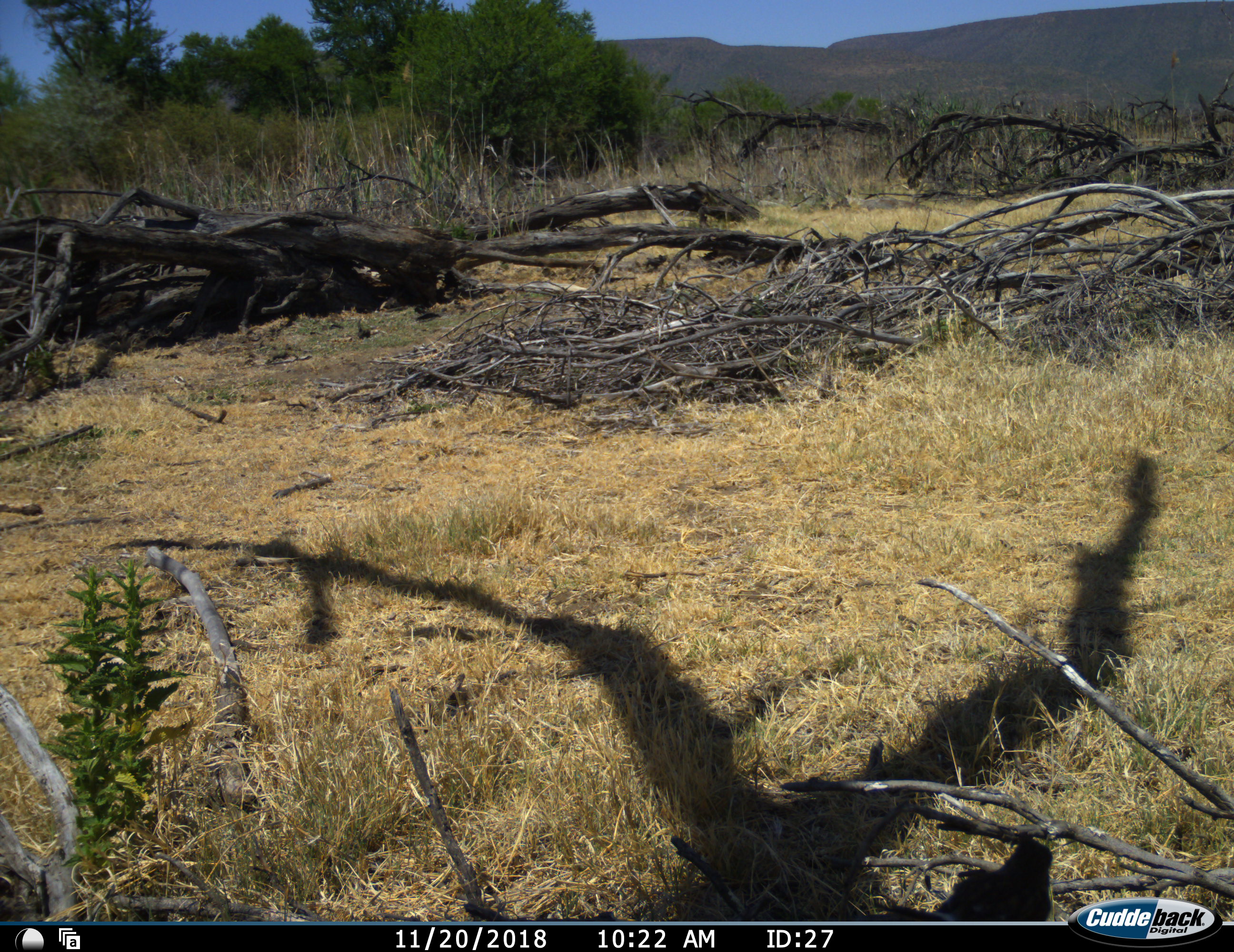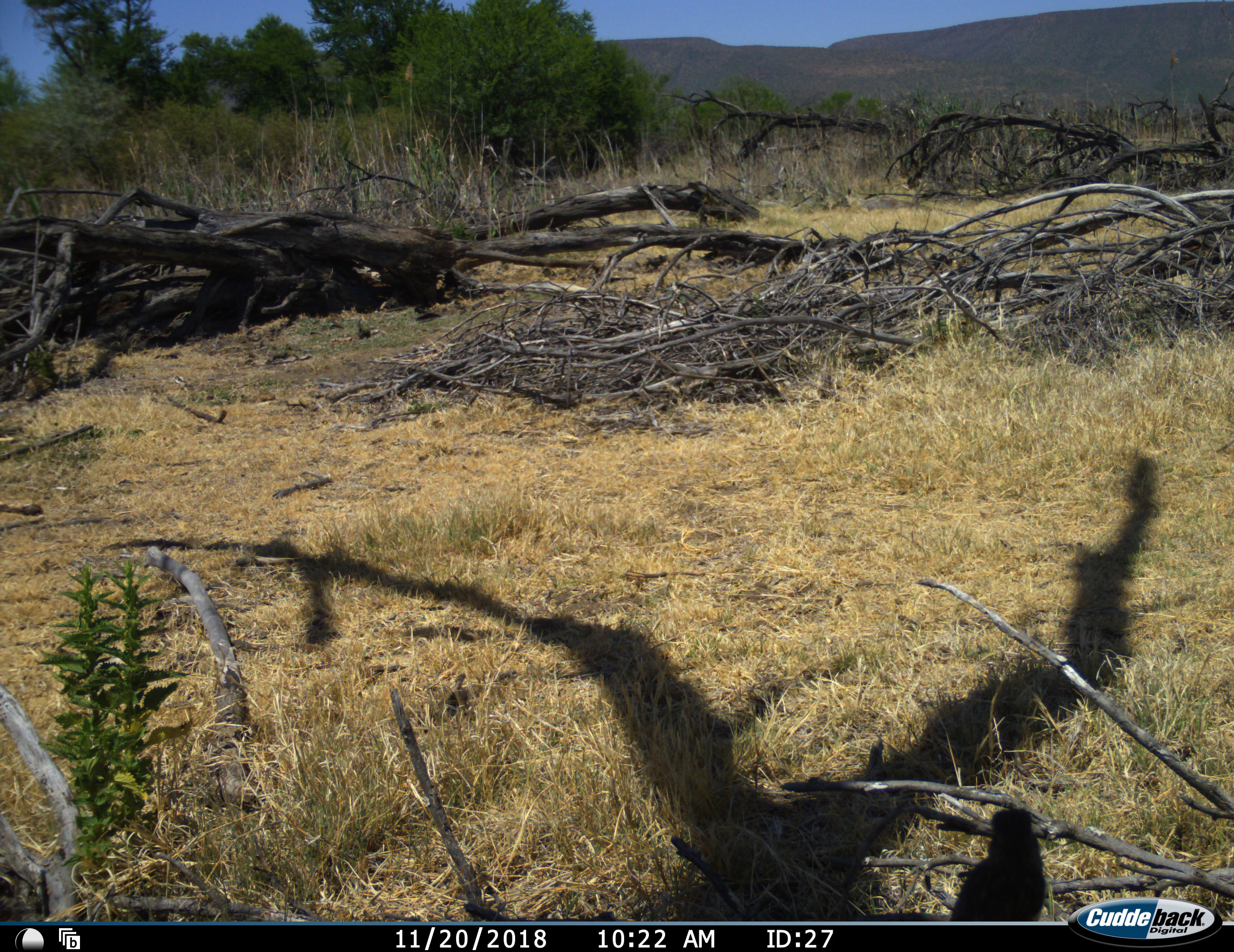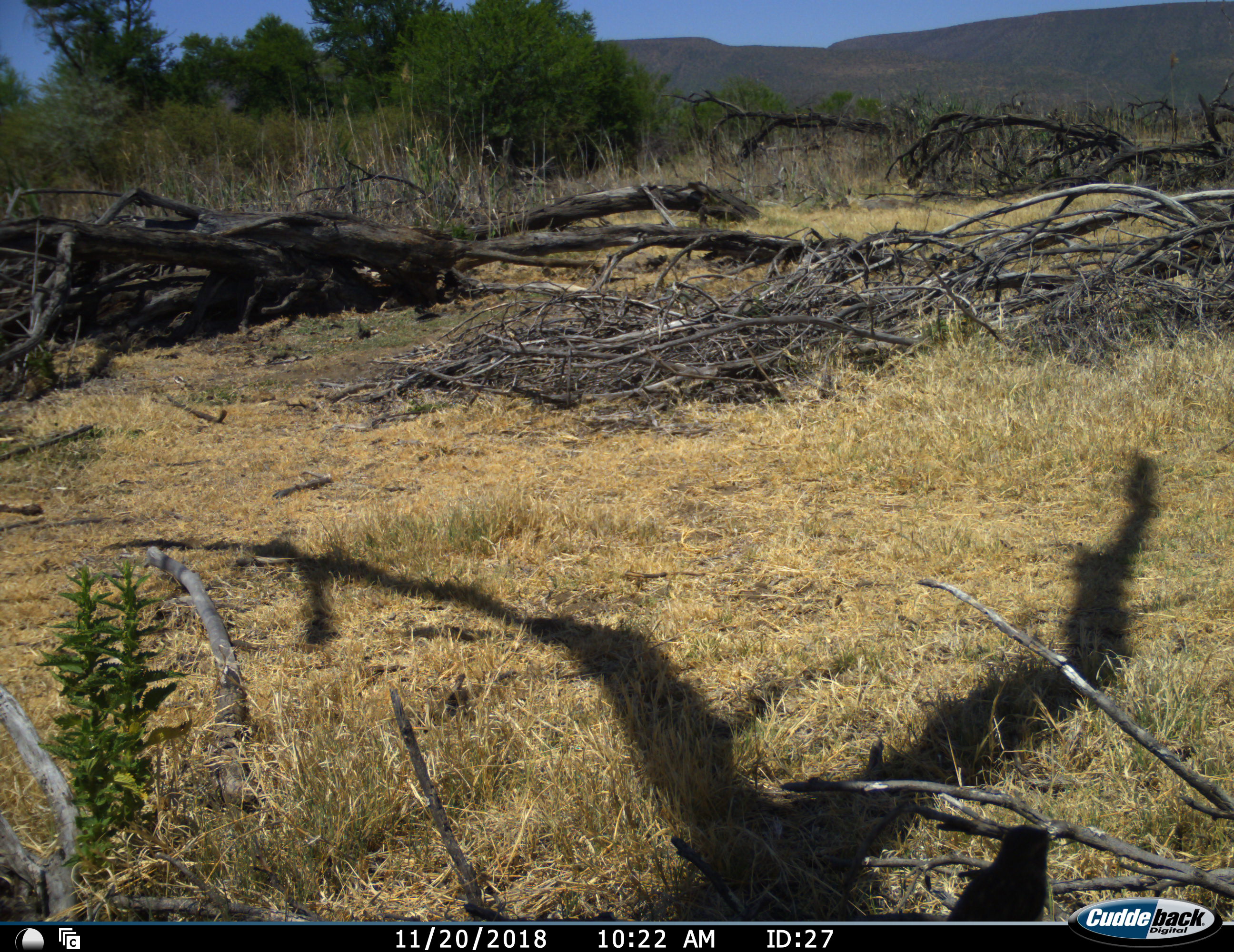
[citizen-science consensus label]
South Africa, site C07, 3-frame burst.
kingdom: Animalia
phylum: Chordata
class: Aves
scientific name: Aves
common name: bird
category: birdother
Birdother (bird) (Aves), count 1. Behavior (volunteer vote fractions): standing 33%, resting 33%, moving 33%, interacting 0%. Young present (vote fraction): 0%. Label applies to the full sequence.